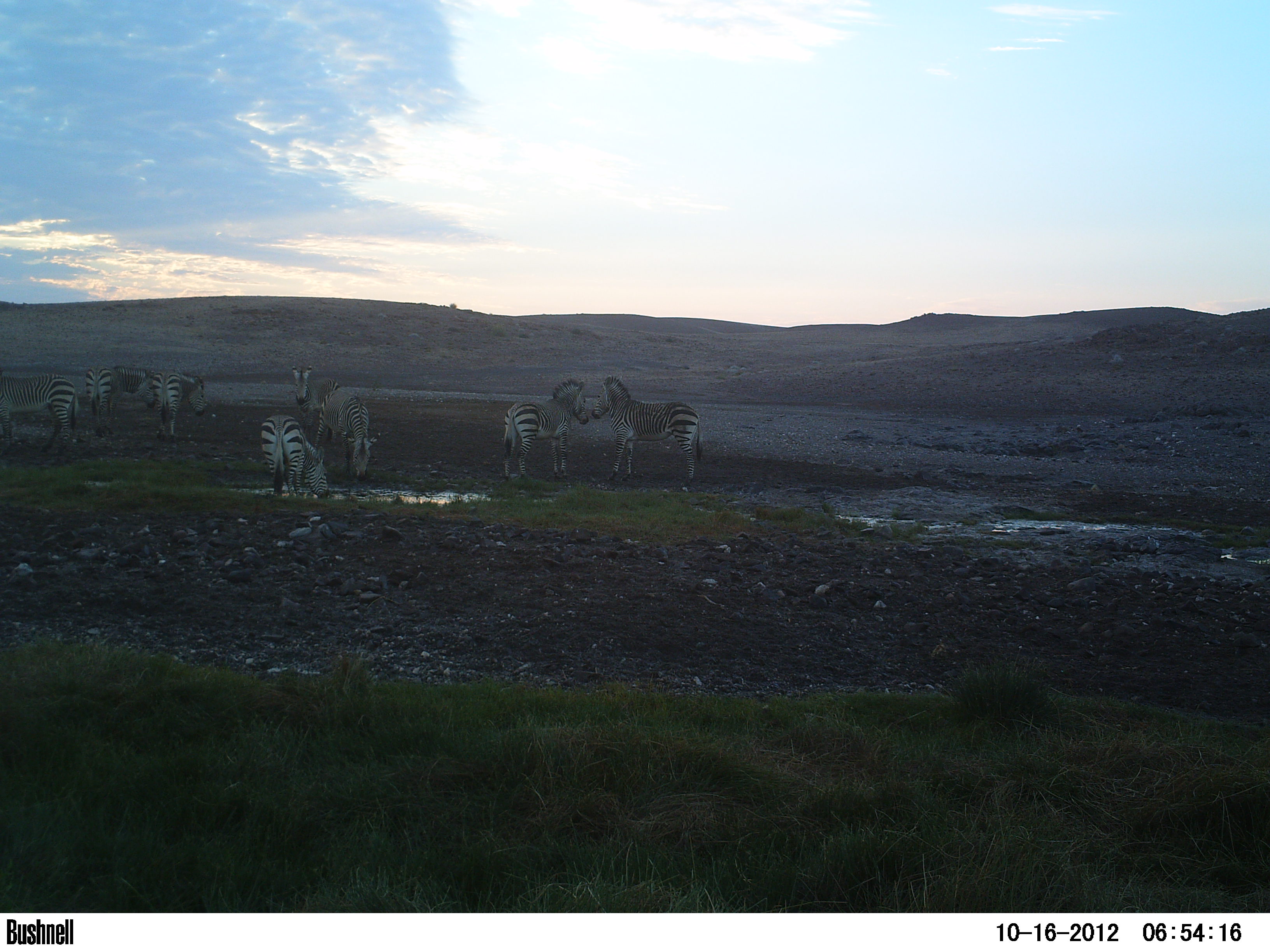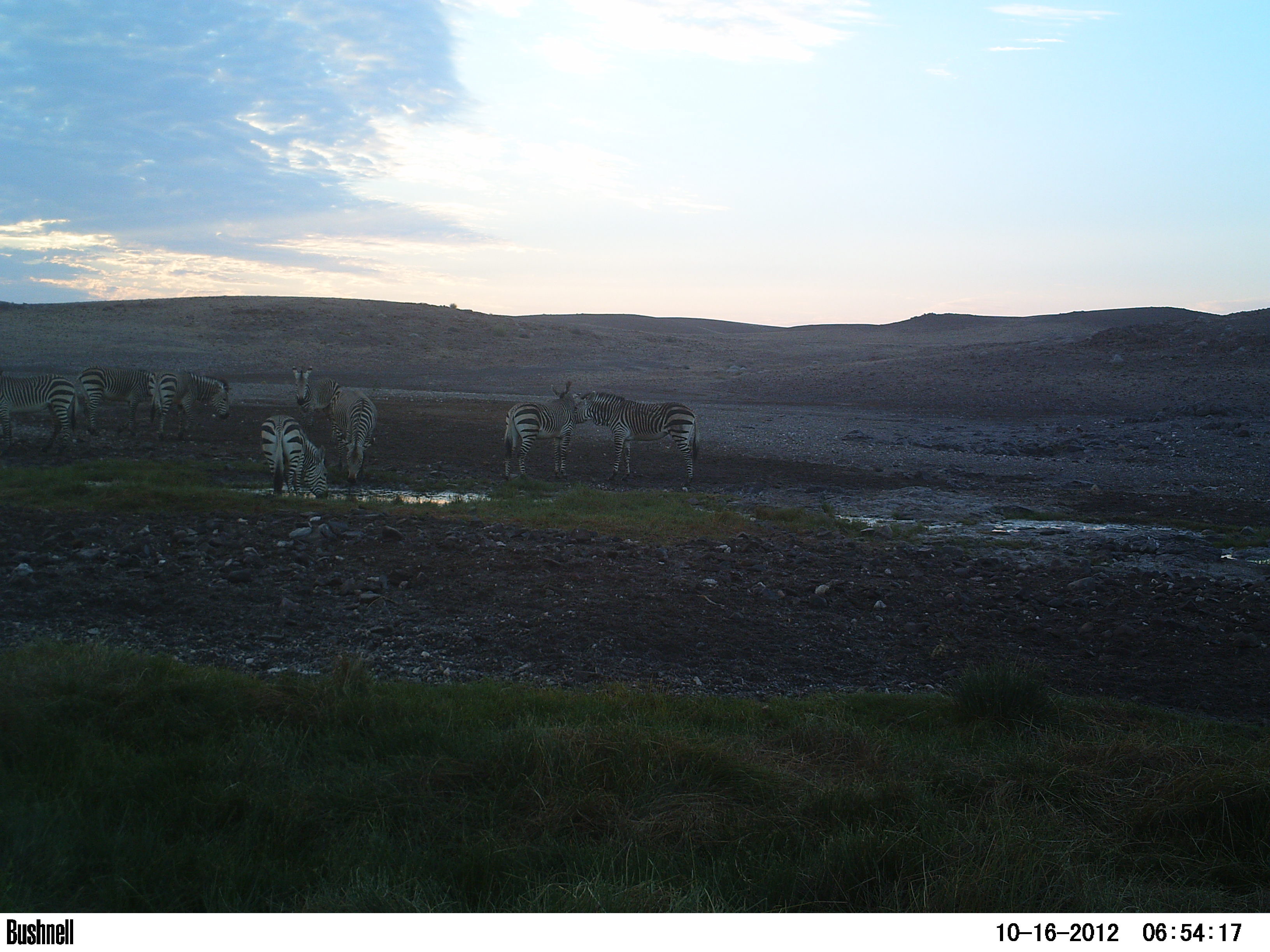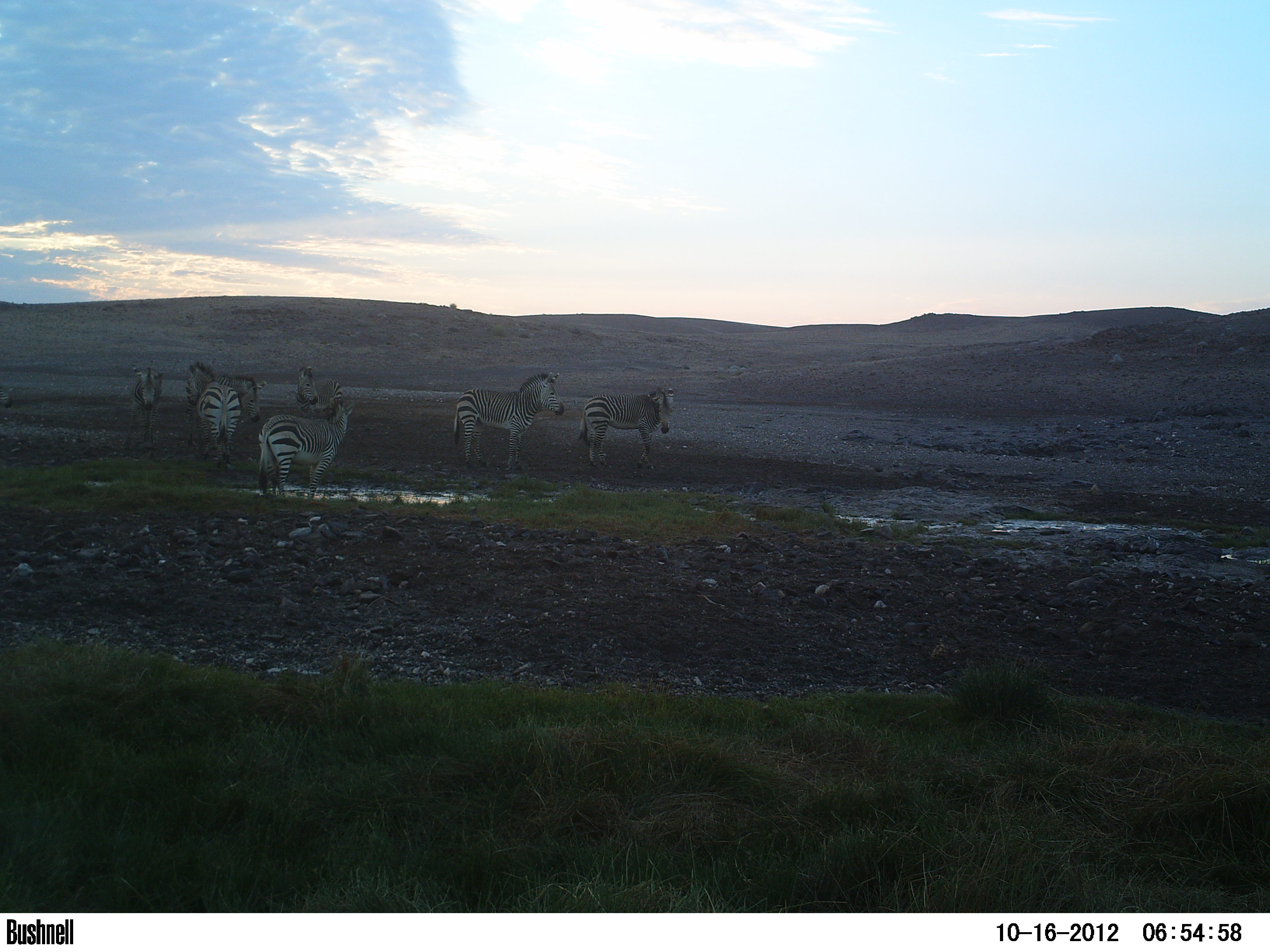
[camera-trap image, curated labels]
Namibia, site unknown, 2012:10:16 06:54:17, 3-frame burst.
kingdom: Animalia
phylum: Chordata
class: Mammalia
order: Perissodactyla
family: Equidae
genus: Equus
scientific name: Equus zebra hartmannae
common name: hartmann's mountain zebra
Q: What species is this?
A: Equus zebra hartmannae (hartmann's mountain zebra).